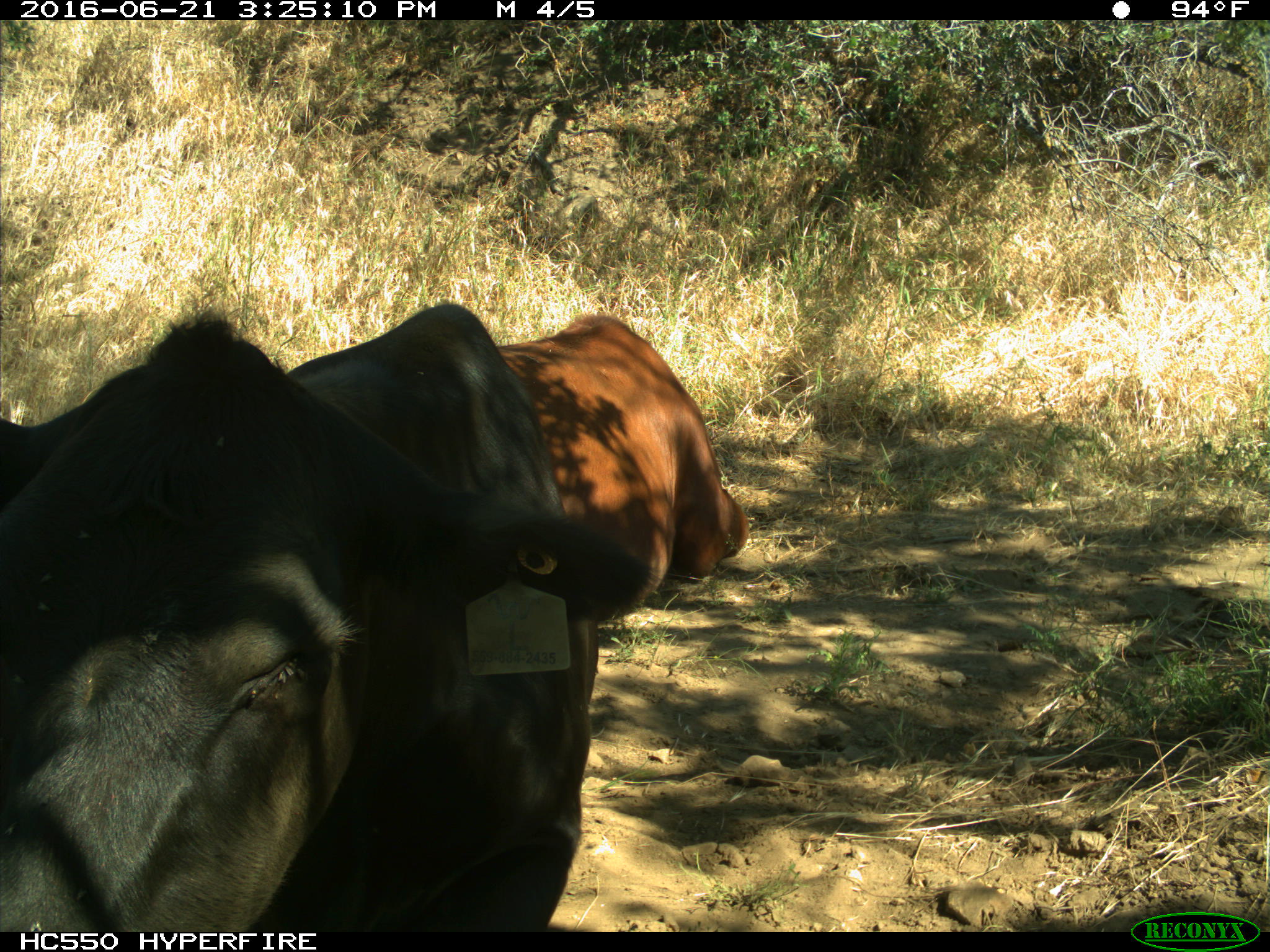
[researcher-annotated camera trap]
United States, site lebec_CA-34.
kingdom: Animalia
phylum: Chordata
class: Mammalia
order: Artiodactyla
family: Bovidae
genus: Bos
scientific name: Bos taurus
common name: domestic cow